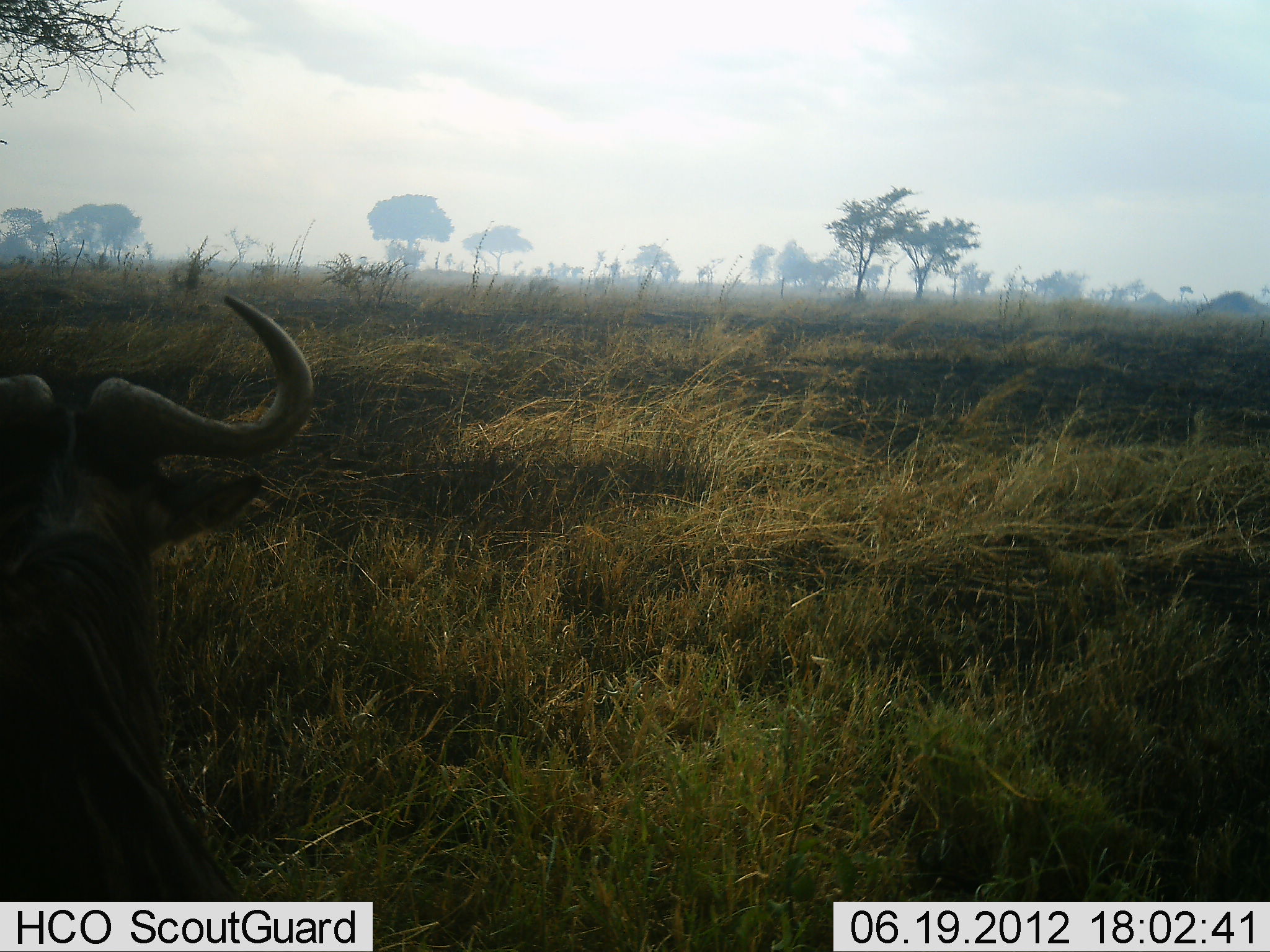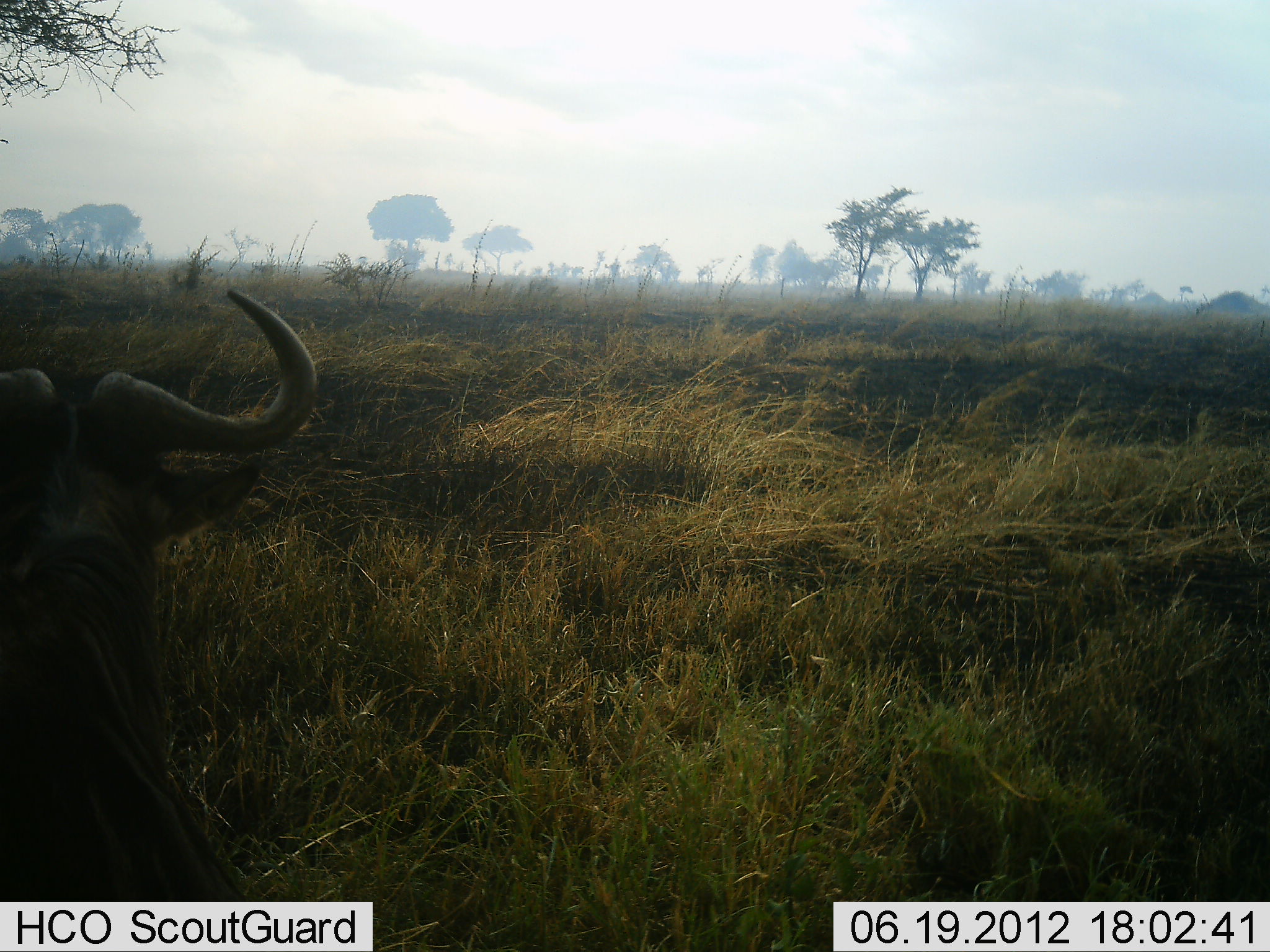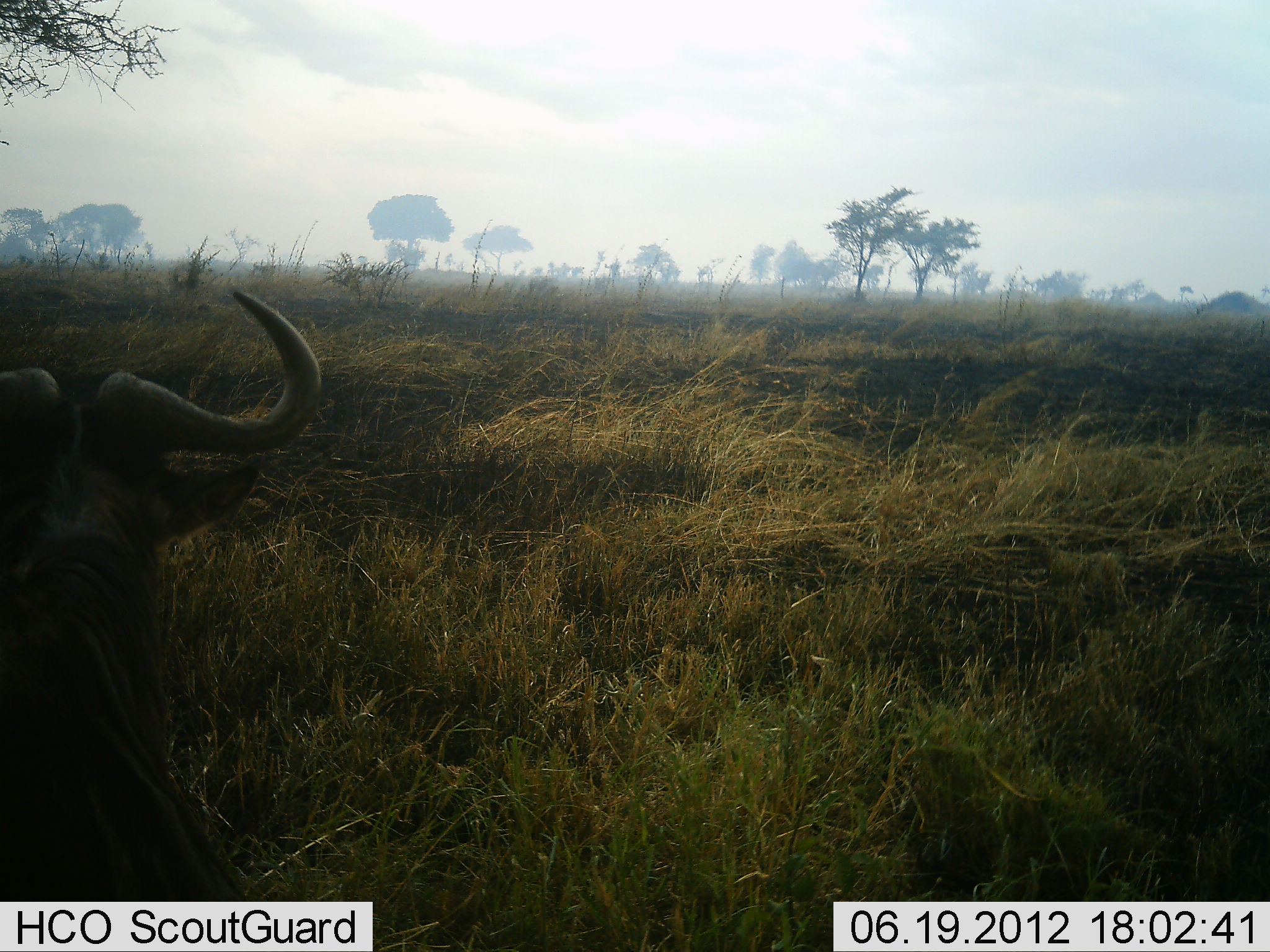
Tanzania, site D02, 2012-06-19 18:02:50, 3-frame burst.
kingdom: Animalia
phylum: Chordata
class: Mammalia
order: Artiodactyla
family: Bovidae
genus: Connochaetes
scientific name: Connochaetes taurinus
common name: blue wildebeest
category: wildebeest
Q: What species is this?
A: Wildebeest (blue wildebeest) (Connochaetes taurinus).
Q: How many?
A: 1.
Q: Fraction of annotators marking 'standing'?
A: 40%.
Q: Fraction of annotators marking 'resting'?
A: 50%.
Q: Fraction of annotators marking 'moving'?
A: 10%.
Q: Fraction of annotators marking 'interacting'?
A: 0%.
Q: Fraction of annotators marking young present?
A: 0%.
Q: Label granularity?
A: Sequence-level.